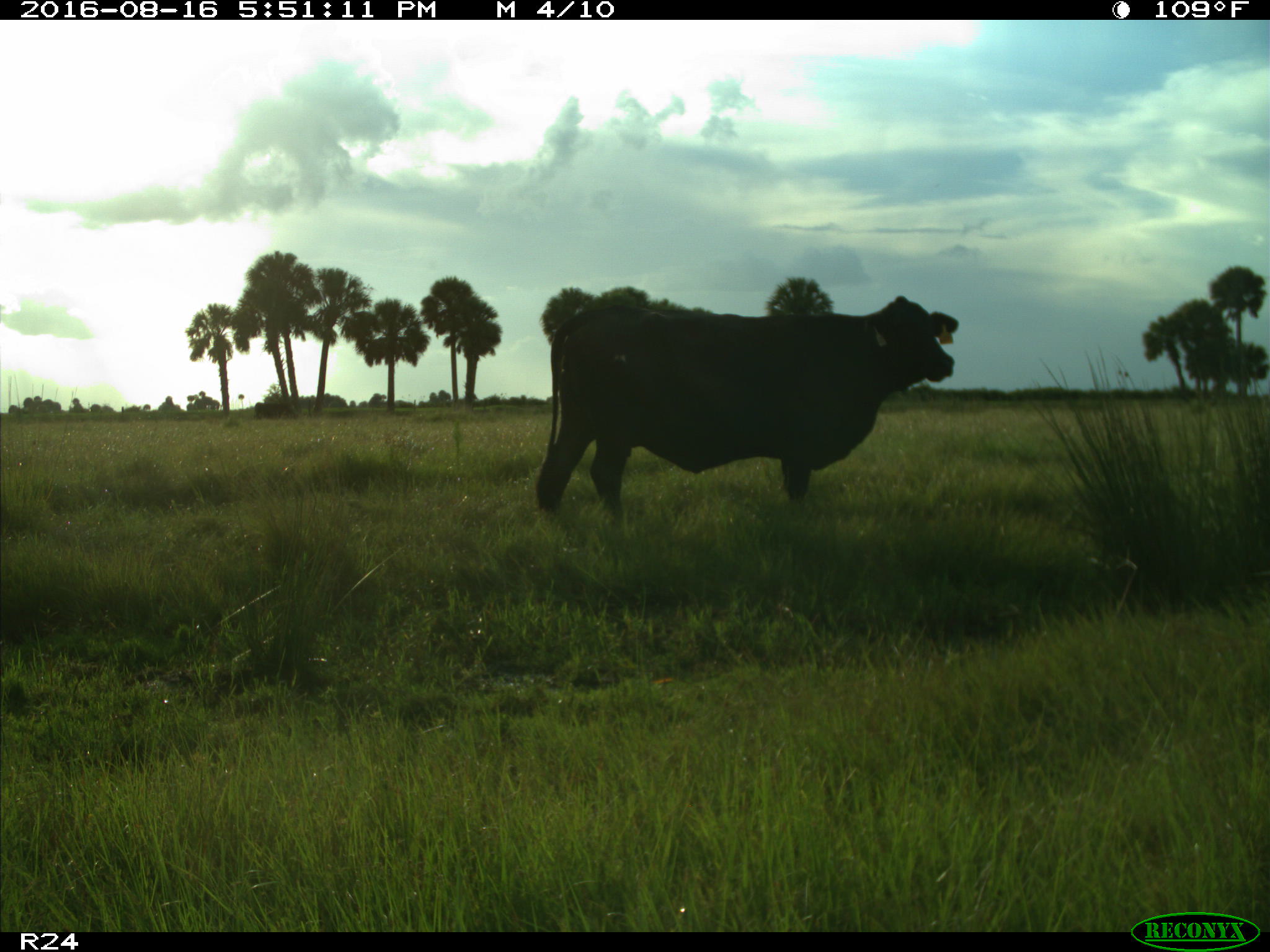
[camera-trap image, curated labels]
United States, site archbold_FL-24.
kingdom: Animalia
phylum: Chordata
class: Mammalia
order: Artiodactyla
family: Bovidae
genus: Bos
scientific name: Bos taurus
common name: domestic cow